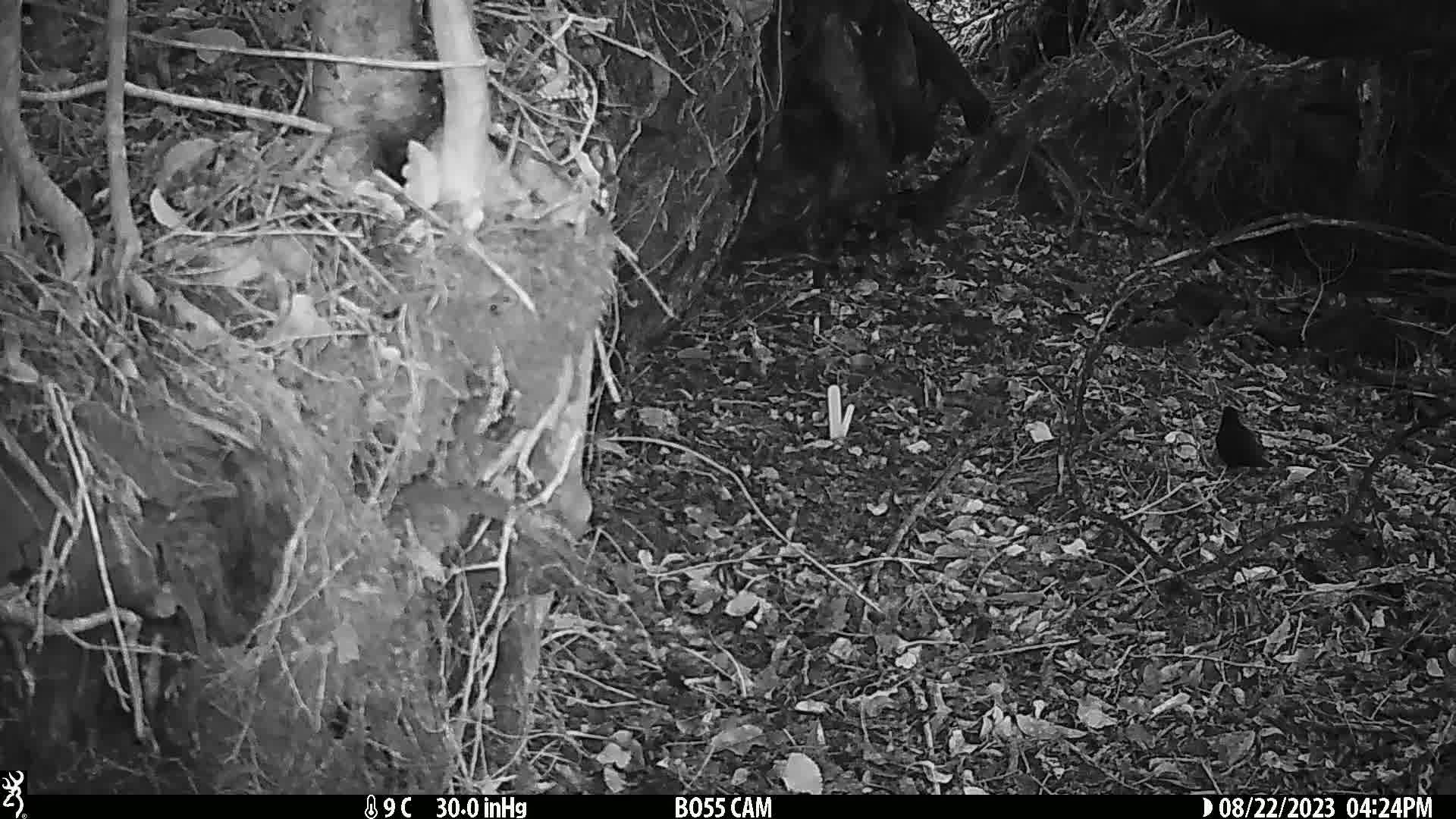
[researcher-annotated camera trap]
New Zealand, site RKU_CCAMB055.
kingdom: Animalia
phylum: Chordata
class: Aves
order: Passeriformes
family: Turdidae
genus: Turdus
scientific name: Turdus merula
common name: eurasian blackbird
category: blackbird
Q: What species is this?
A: Blackbird (eurasian blackbird) (Turdus merula).